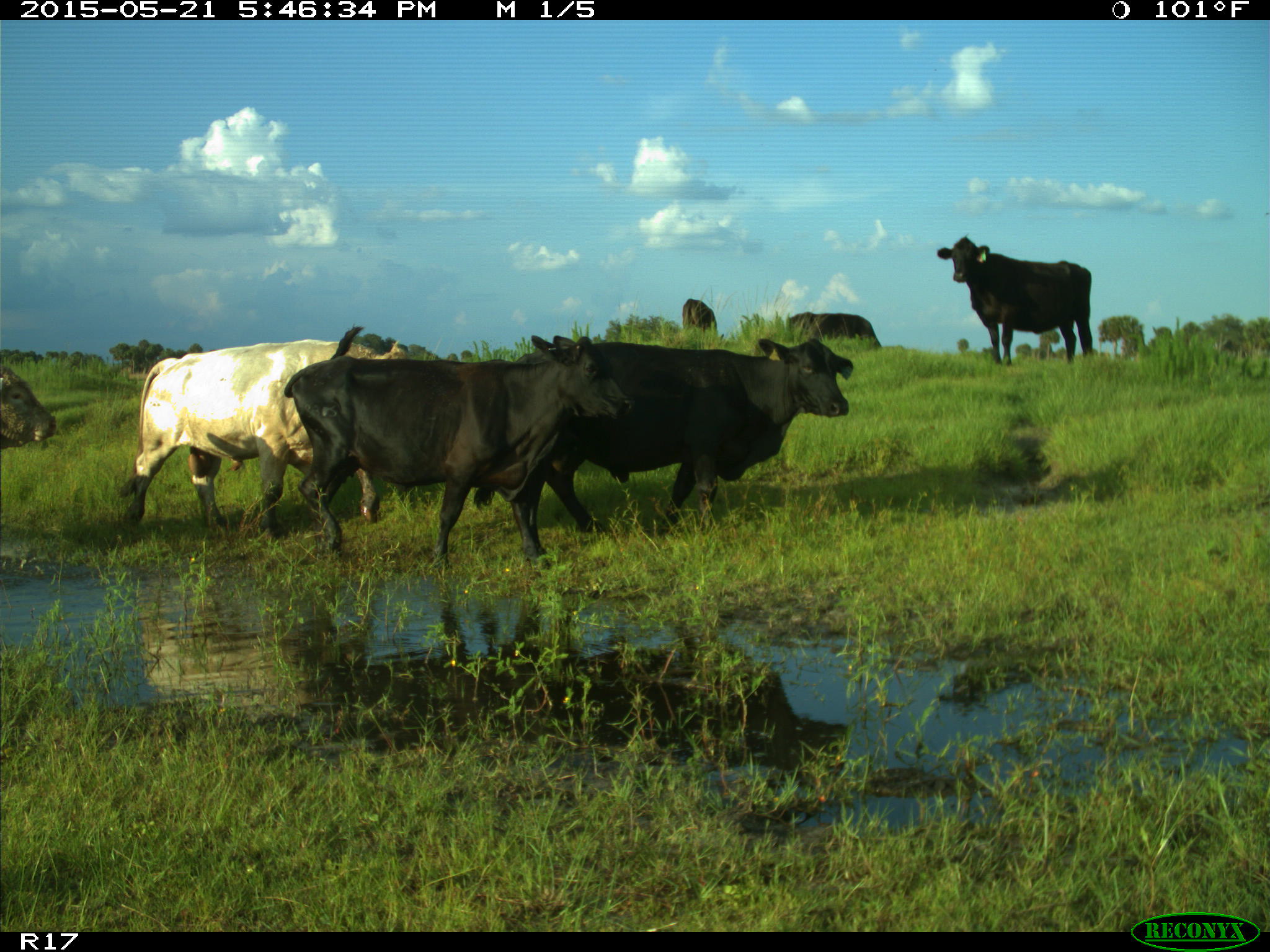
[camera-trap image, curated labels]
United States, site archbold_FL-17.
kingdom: Animalia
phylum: Chordata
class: Mammalia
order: Artiodactyla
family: Bovidae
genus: Bos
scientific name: Bos taurus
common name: domestic cow